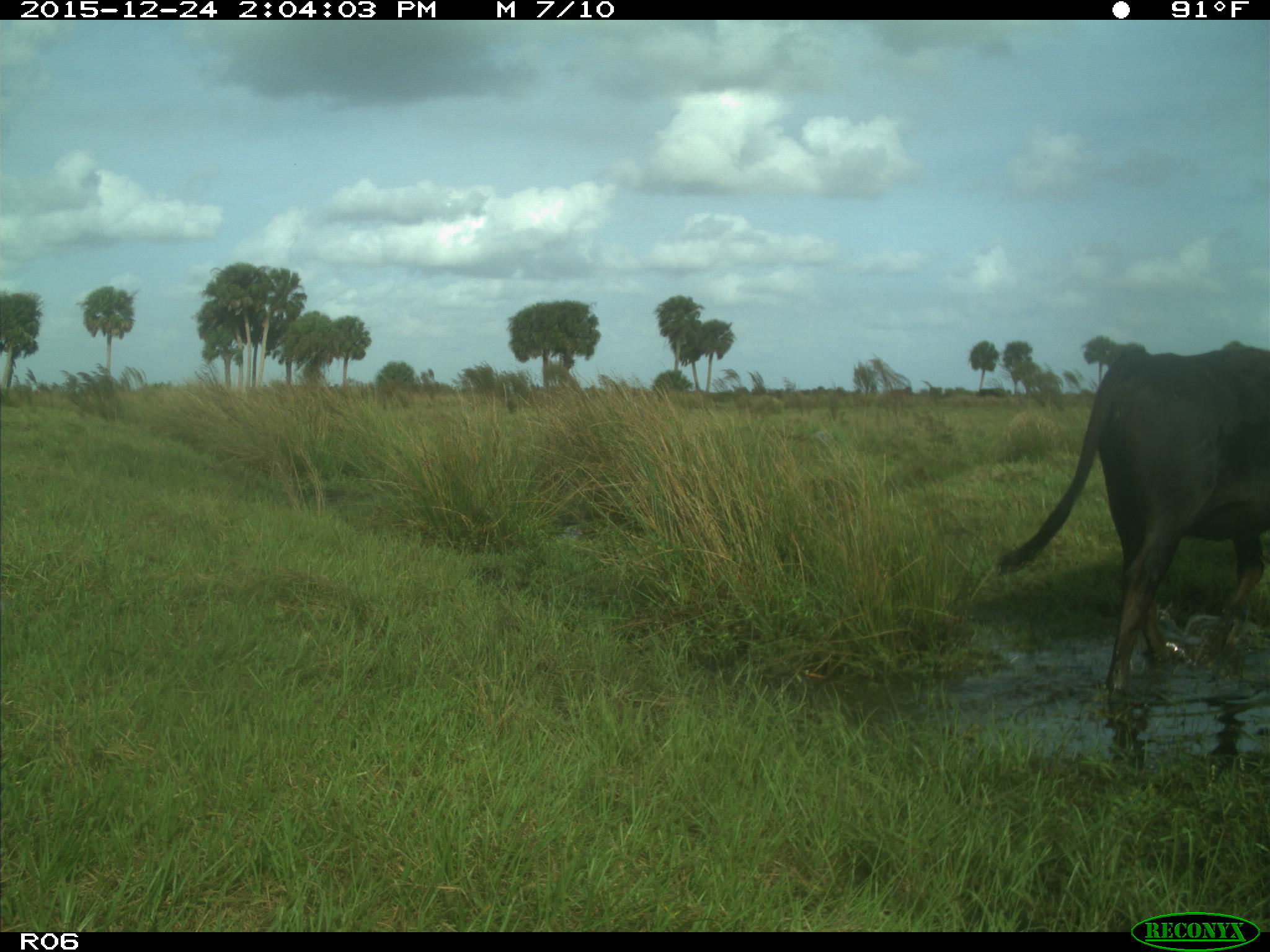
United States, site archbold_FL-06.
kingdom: Animalia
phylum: Chordata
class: Mammalia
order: Artiodactyla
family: Bovidae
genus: Bos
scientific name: Bos taurus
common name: domestic cow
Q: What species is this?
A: Bos taurus (domestic cow).